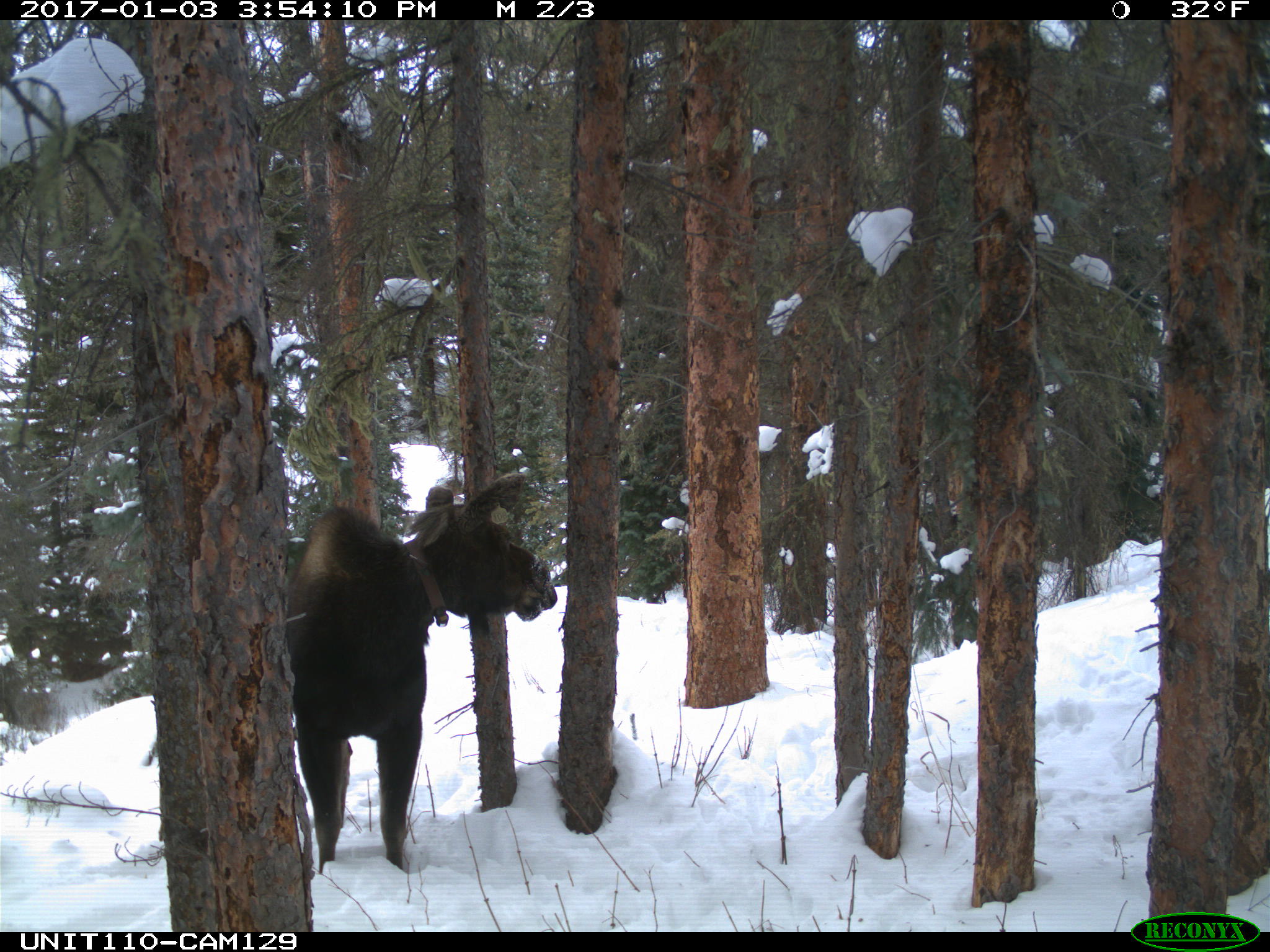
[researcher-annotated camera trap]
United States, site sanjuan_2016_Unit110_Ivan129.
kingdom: Animalia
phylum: Chordata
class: Mammalia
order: Artiodactyla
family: Cervidae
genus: Alces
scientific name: Alces alces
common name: moose